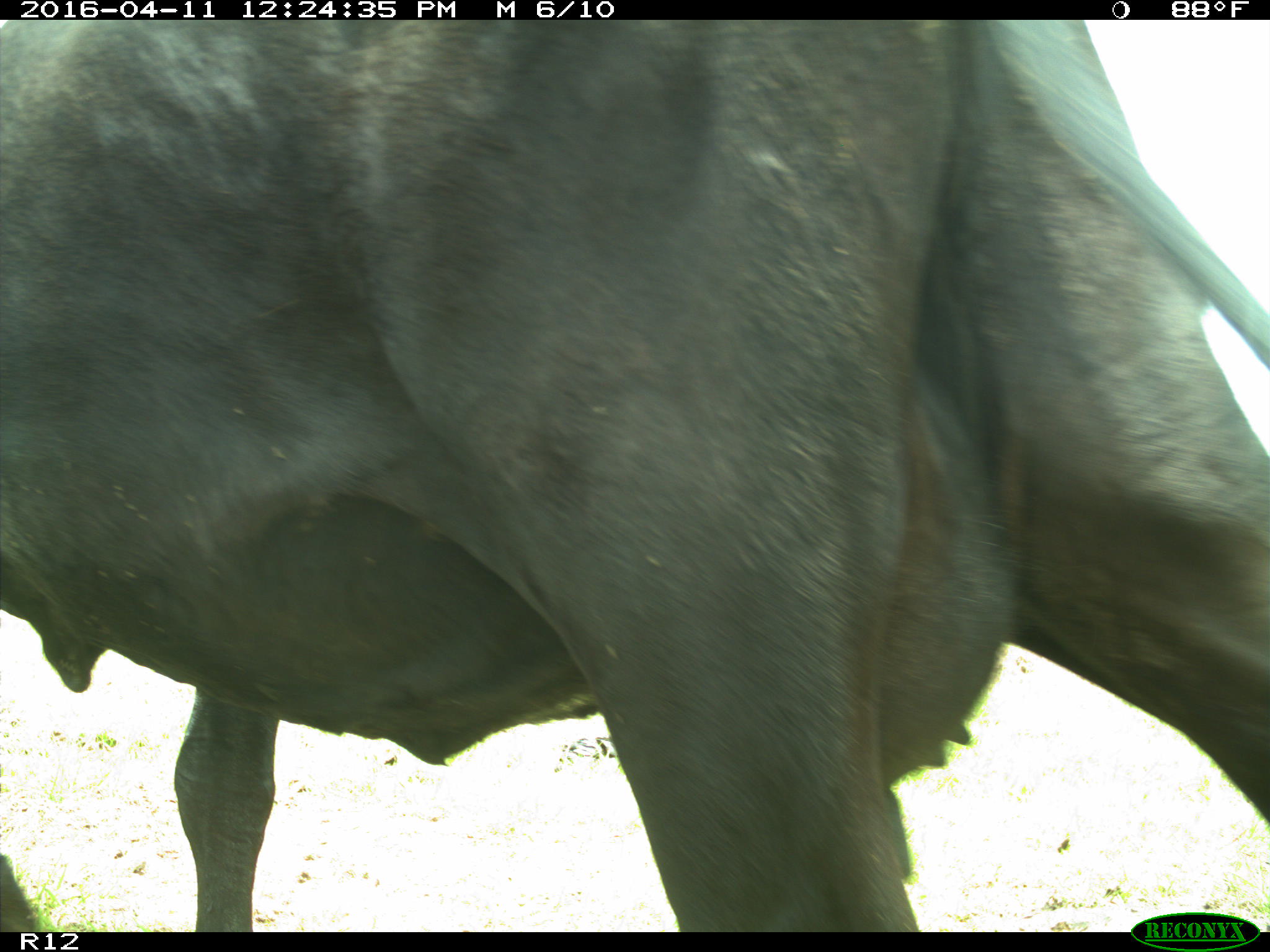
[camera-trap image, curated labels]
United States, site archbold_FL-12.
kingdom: Animalia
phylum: Chordata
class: Mammalia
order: Artiodactyla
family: Bovidae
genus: Bos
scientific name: Bos taurus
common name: domestic cow